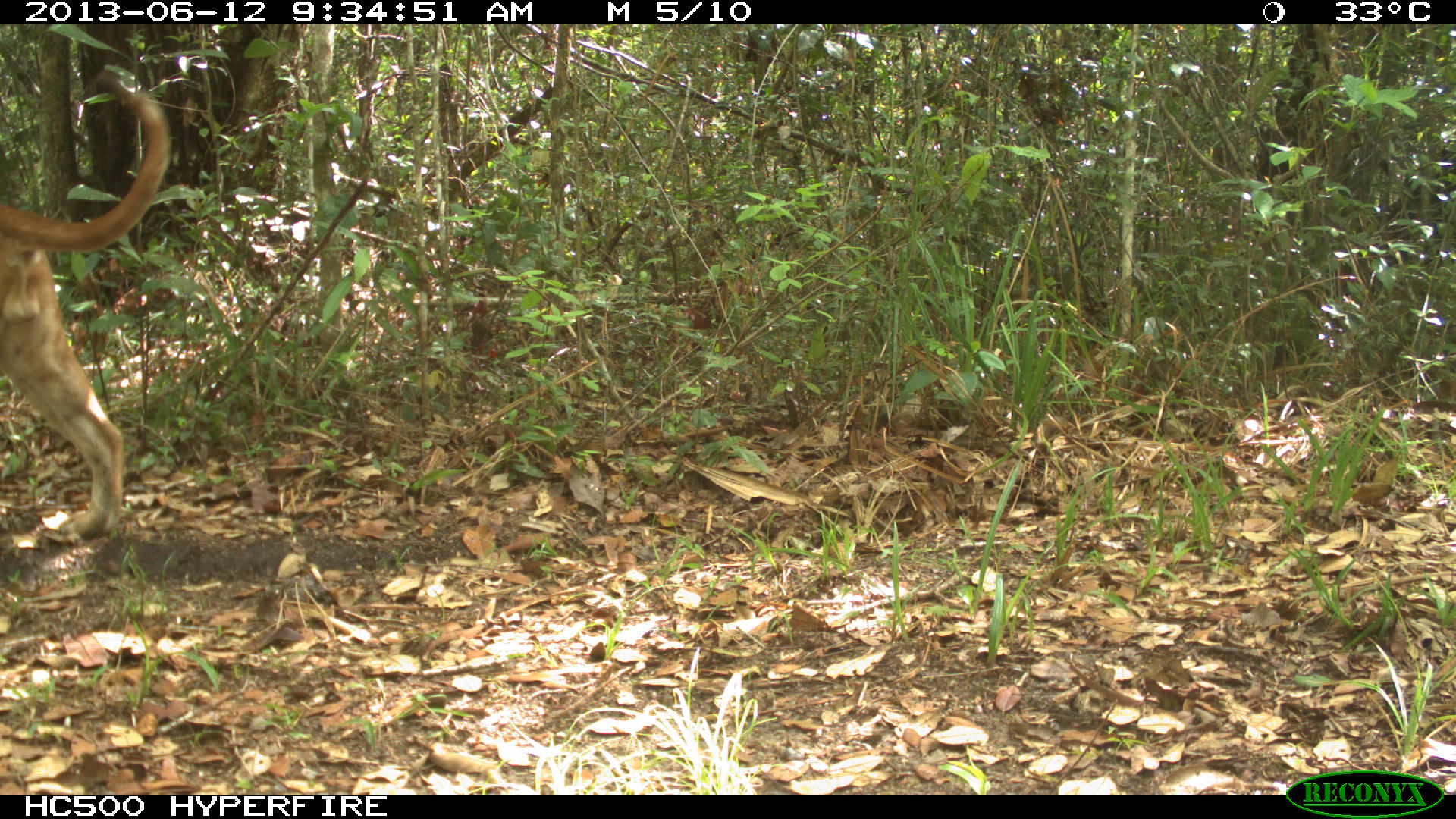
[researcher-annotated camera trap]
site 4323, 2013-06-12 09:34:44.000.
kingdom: Animalia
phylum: Chordata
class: Mammalia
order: Carnivora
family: Felidae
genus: Puma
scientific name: Puma concolor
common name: mountain lion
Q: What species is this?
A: Puma concolor (mountain lion).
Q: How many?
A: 1.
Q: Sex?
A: Male.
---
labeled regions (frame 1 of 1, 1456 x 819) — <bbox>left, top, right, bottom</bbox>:
puma concolor: <bbox>0, 86, 172, 540</bbox>